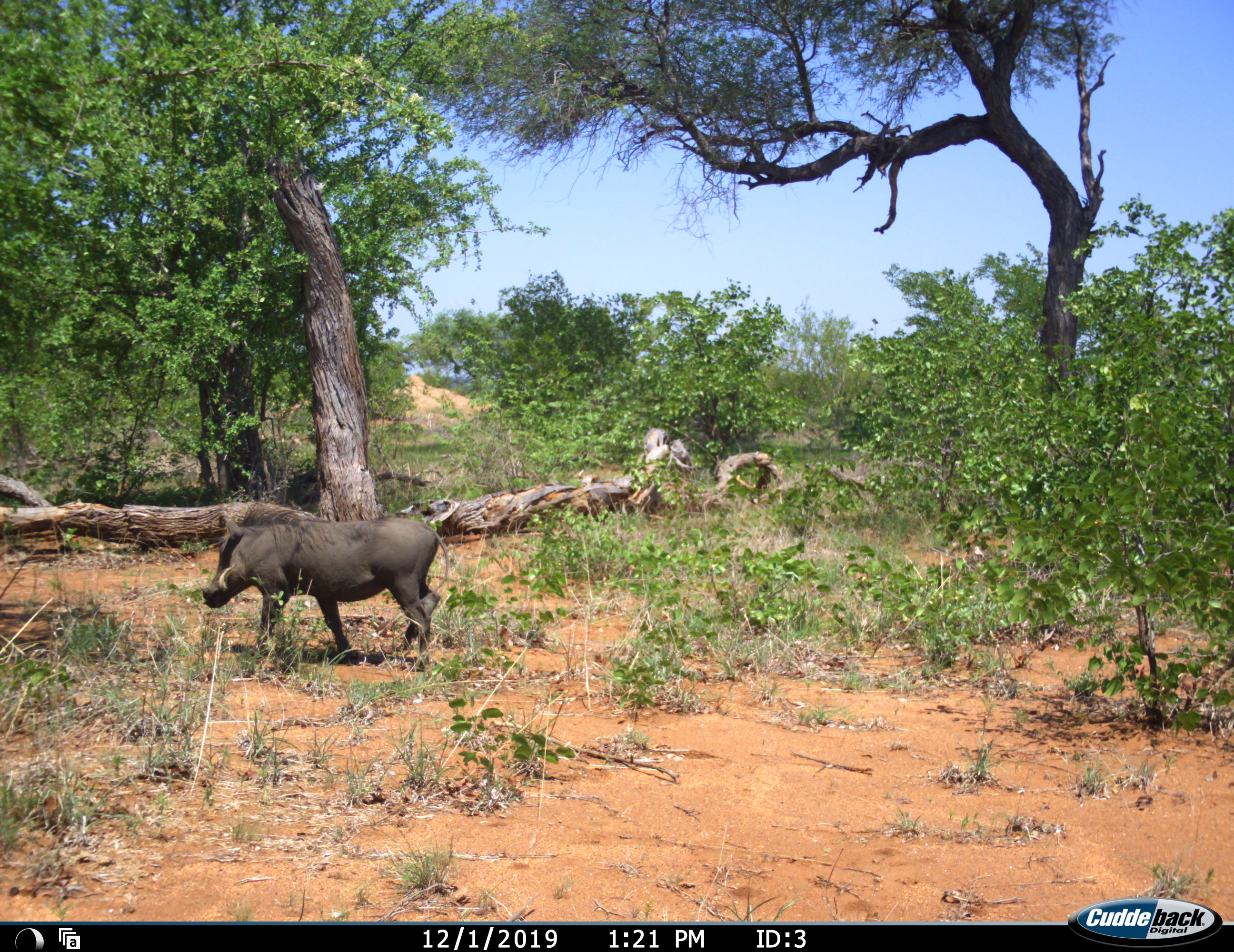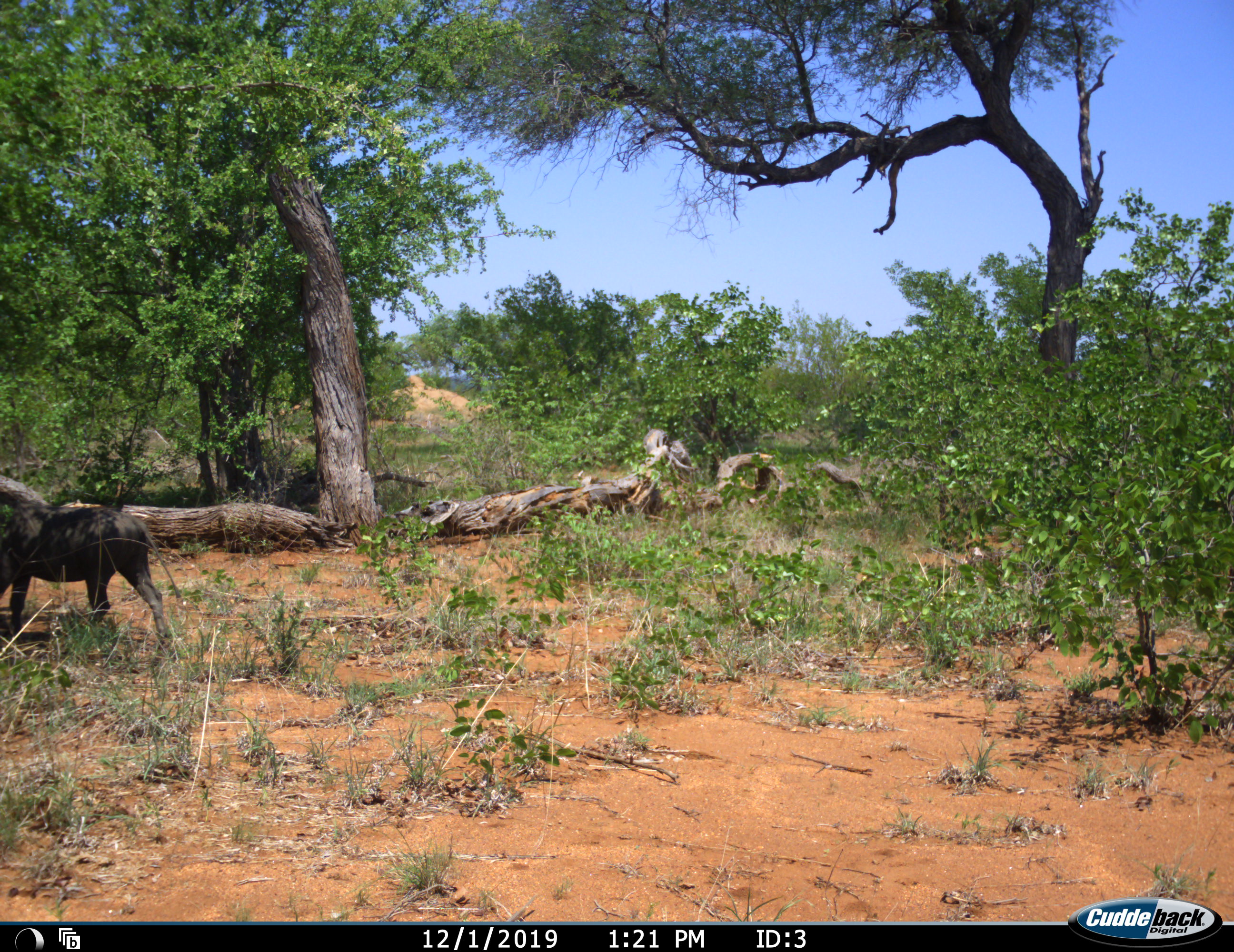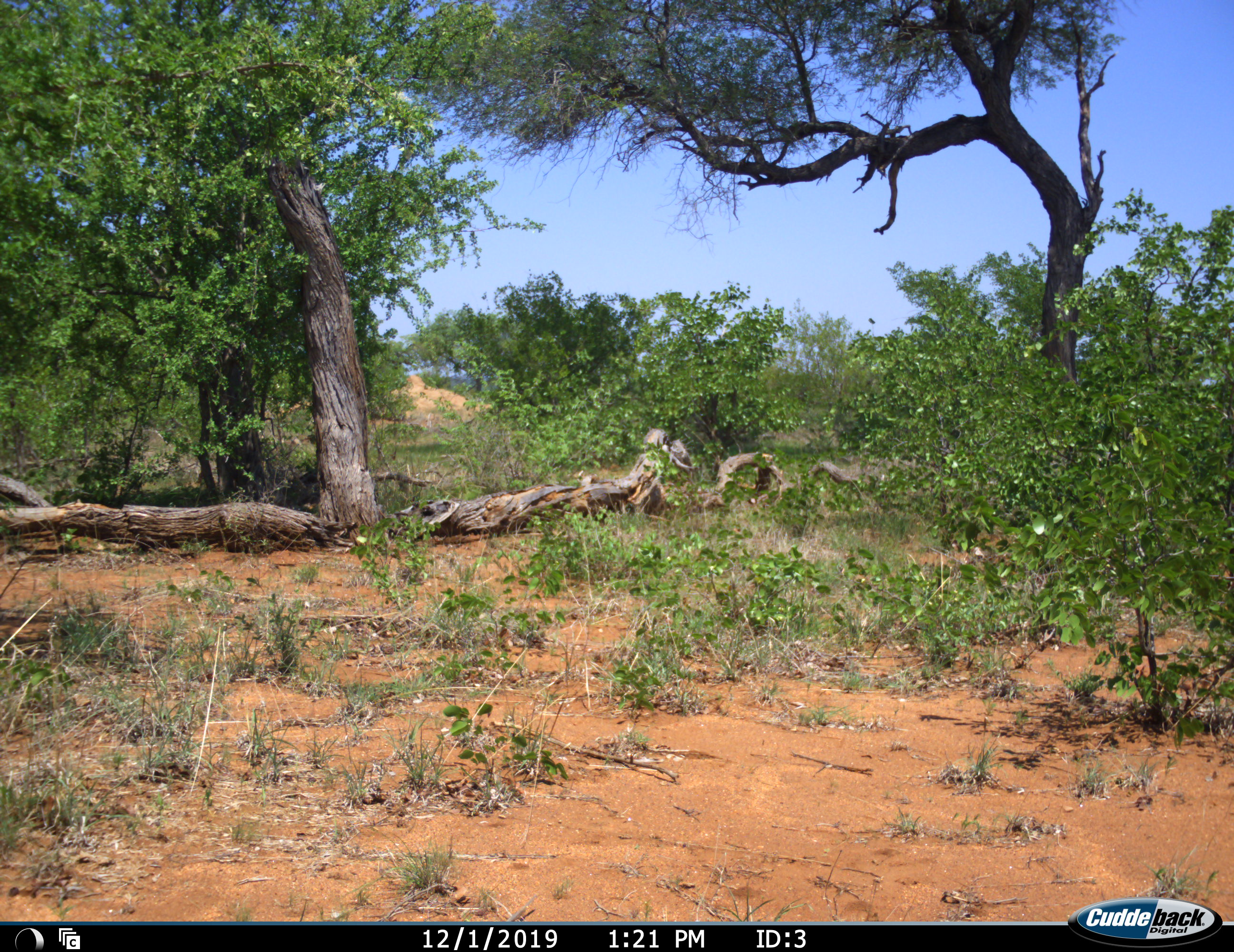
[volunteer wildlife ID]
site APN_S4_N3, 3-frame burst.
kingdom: Animalia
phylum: Chordata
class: Mammalia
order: Artiodactyla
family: Suidae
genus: Phacochoerus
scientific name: Phacochoerus africanus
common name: warthog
Warthog (Phacochoerus africanus), count 1. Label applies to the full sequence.